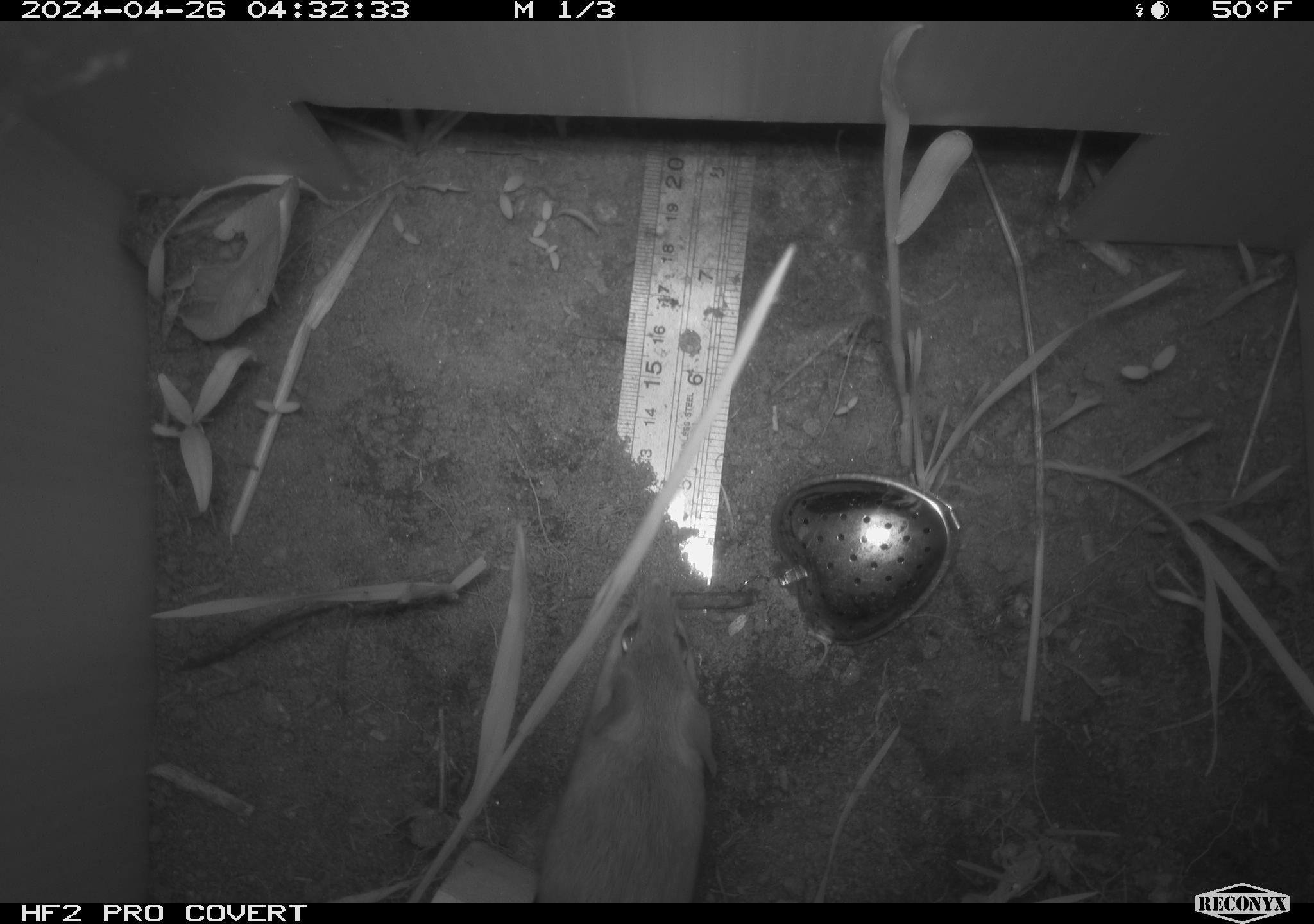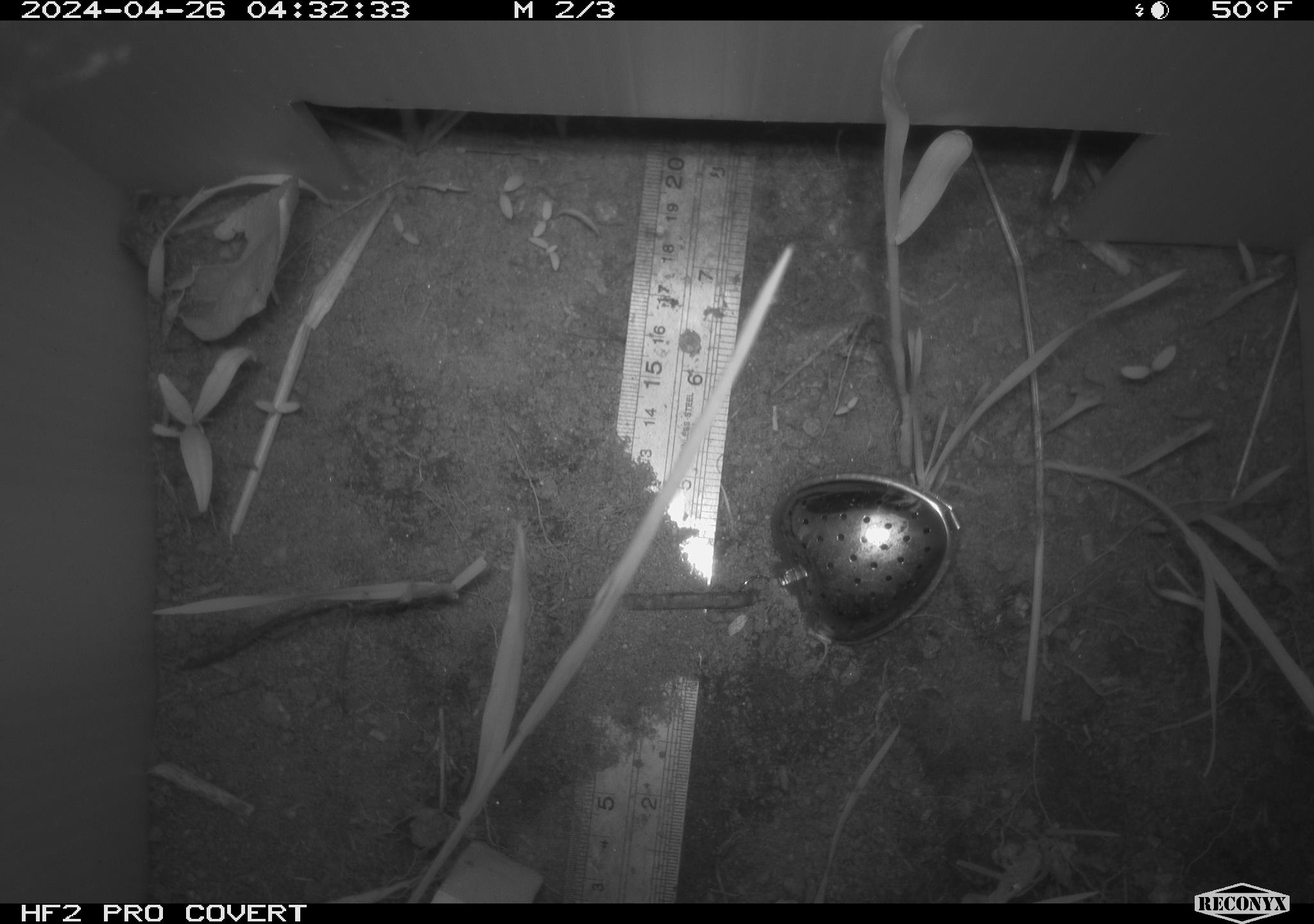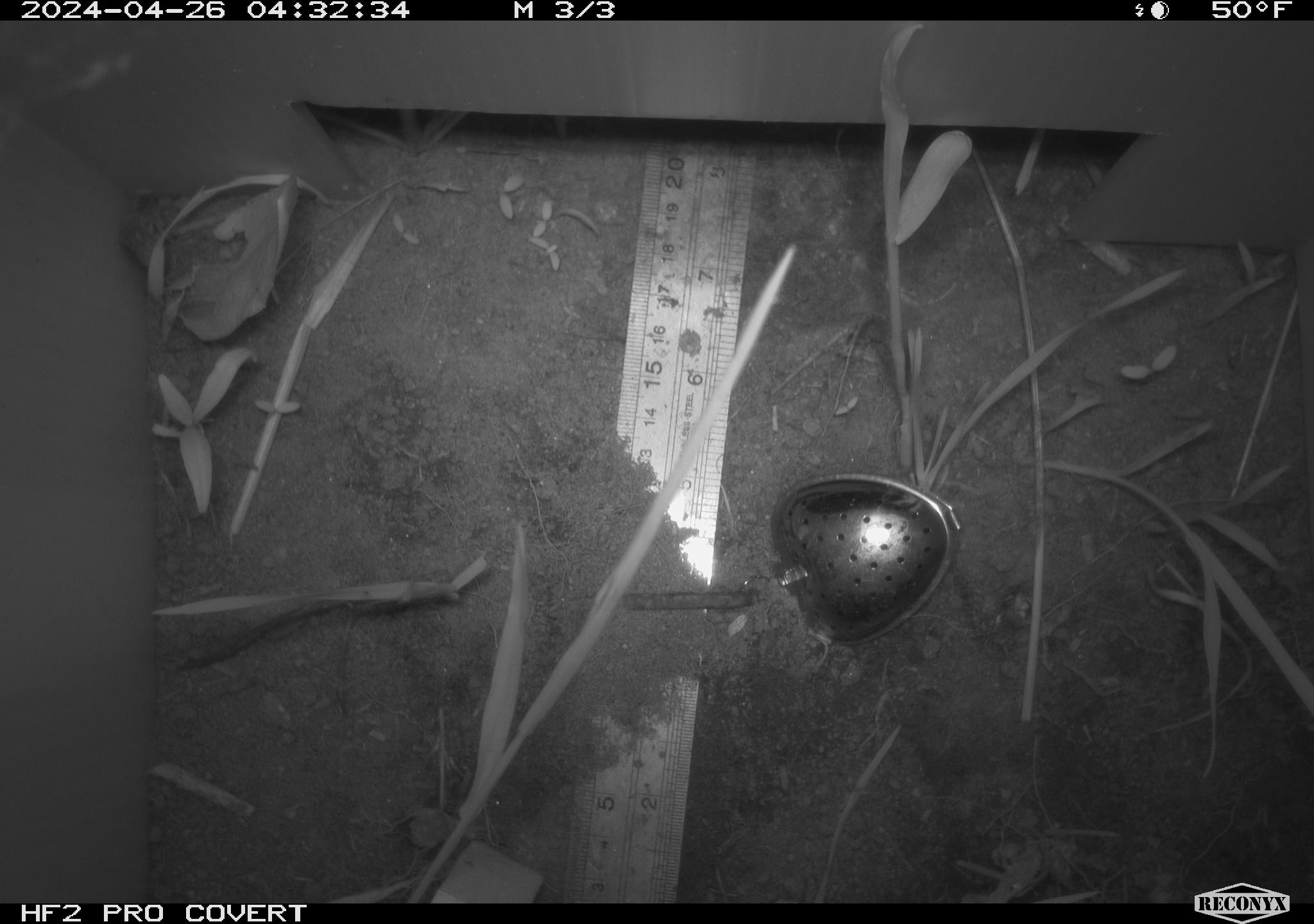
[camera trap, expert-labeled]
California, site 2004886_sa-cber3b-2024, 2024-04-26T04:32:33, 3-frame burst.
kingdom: Animalia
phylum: Chordata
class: Mammalia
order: Rodentia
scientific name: Rodentia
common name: mouse species